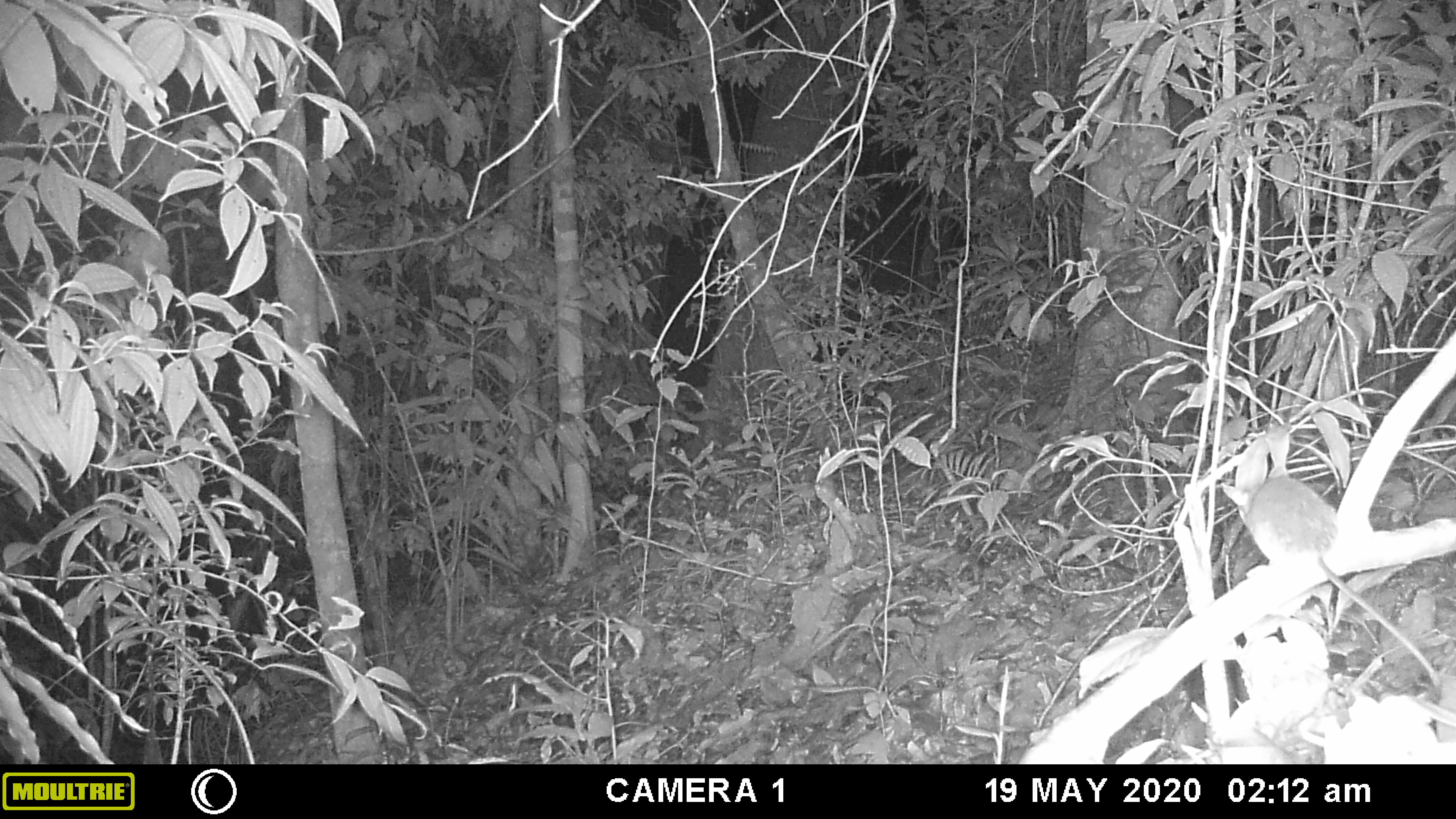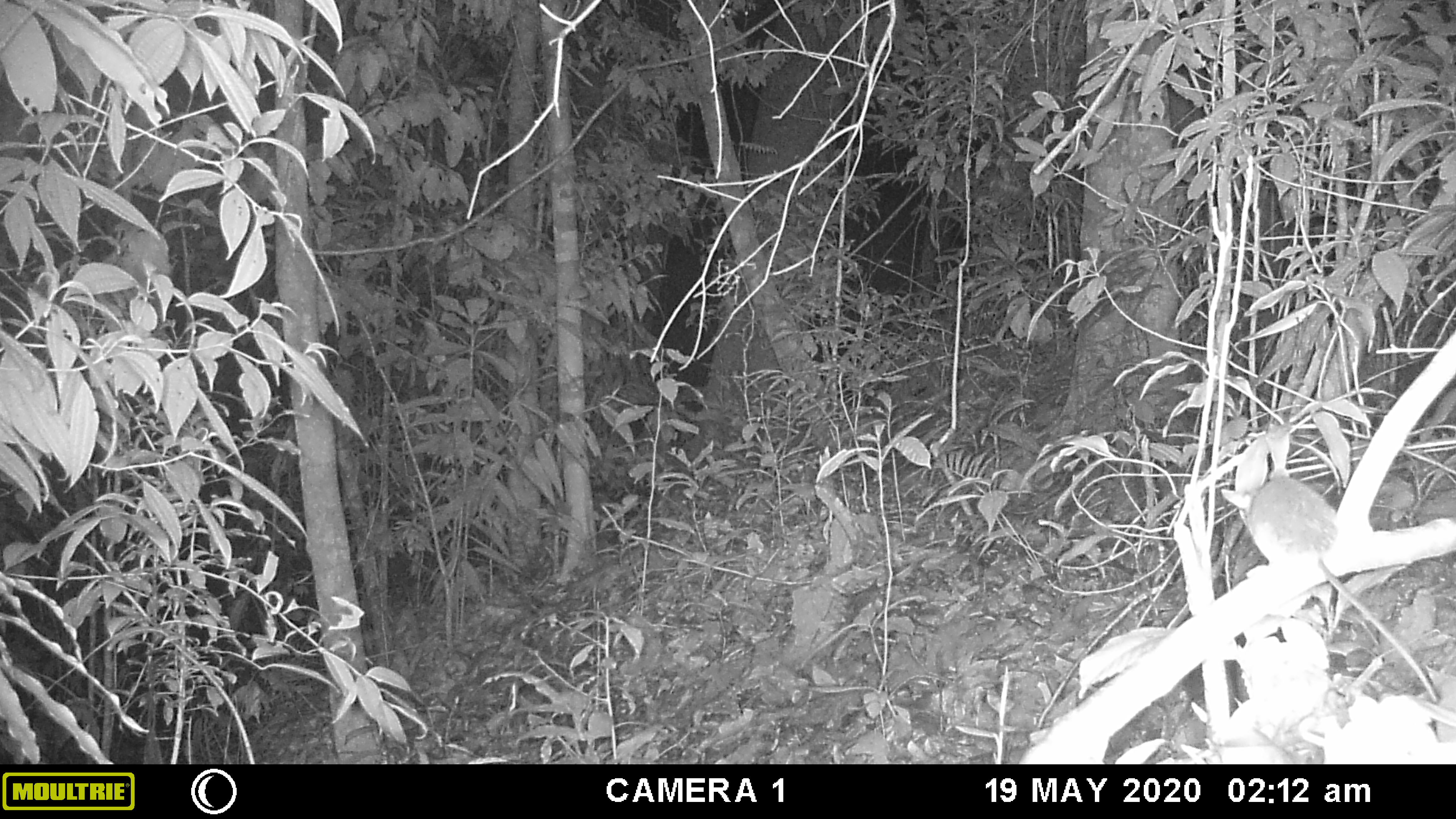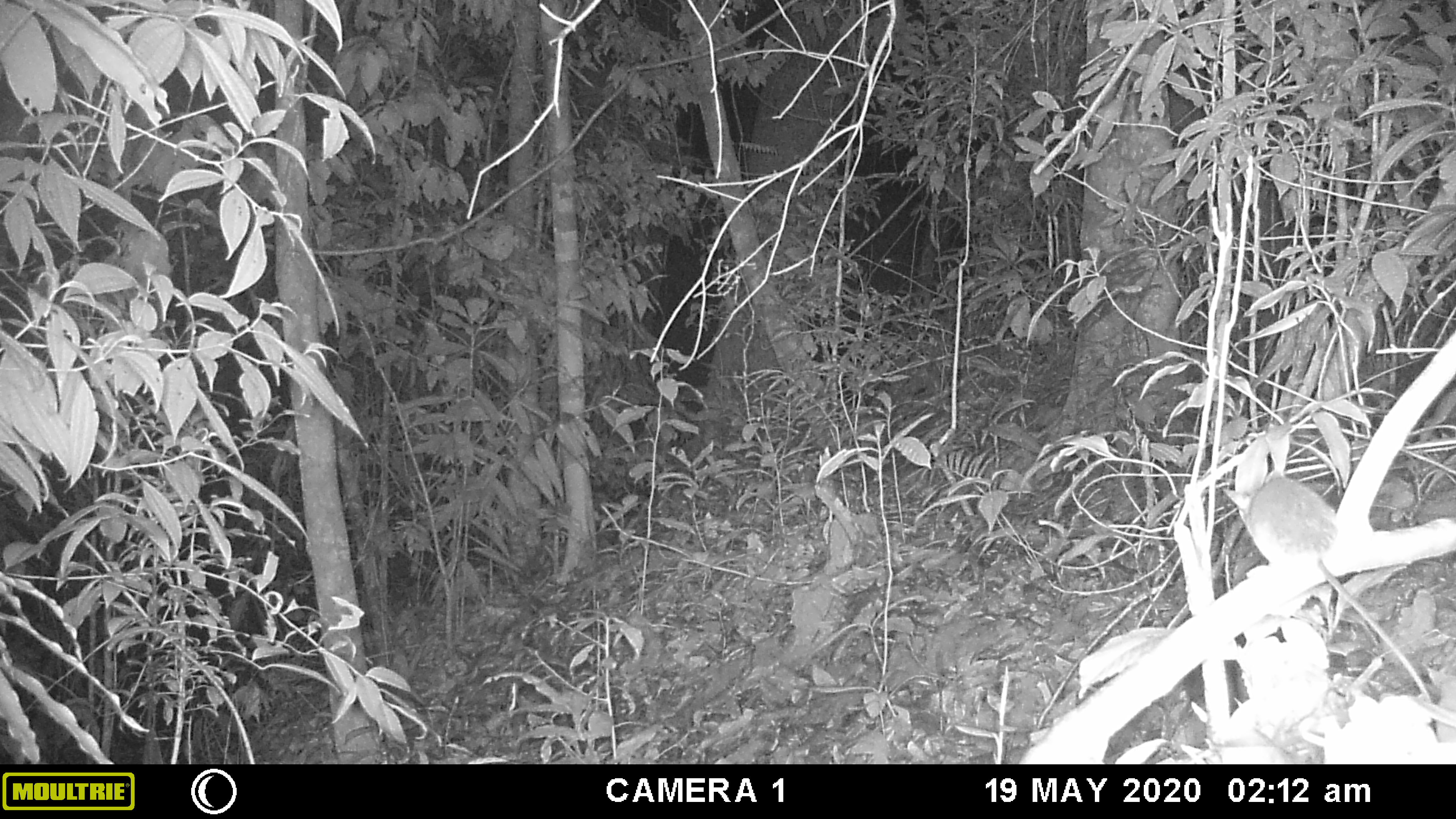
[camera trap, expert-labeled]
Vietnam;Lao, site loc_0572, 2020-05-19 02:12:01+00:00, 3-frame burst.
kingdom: Animalia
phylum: Chordata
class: Mammalia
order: Rodentia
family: Muridae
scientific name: Muridae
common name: old-world mice and rats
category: unidentified murid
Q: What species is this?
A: Unidentified murid (old-world mice and rats) (Muridae).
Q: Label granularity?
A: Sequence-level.